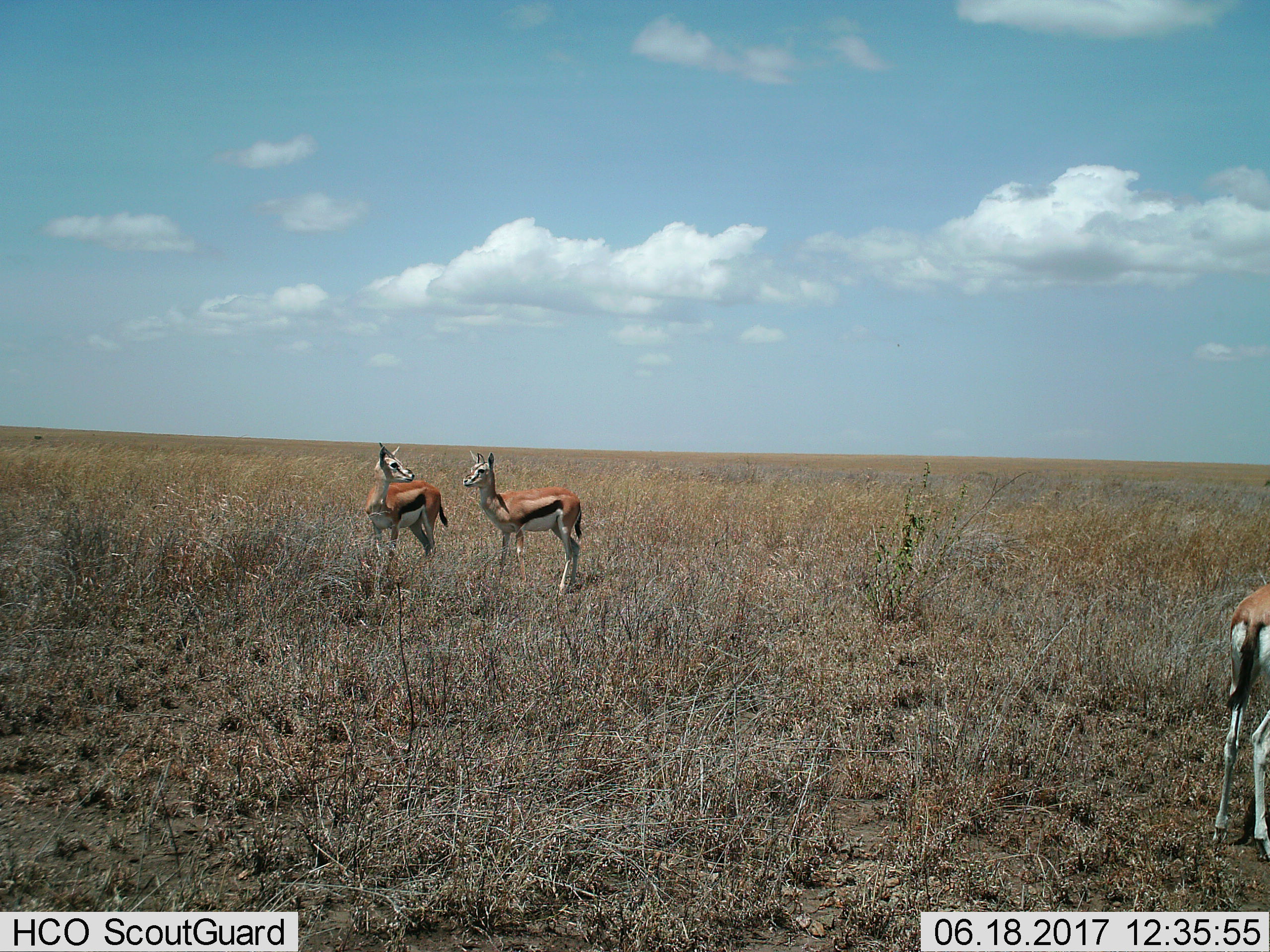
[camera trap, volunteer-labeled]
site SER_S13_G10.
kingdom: Animalia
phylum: Chordata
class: Mammalia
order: Artiodactyla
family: Bovidae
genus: Eudorcas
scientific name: Eudorcas thomsonii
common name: thomson's gazelle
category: gazellethomsons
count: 3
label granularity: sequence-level